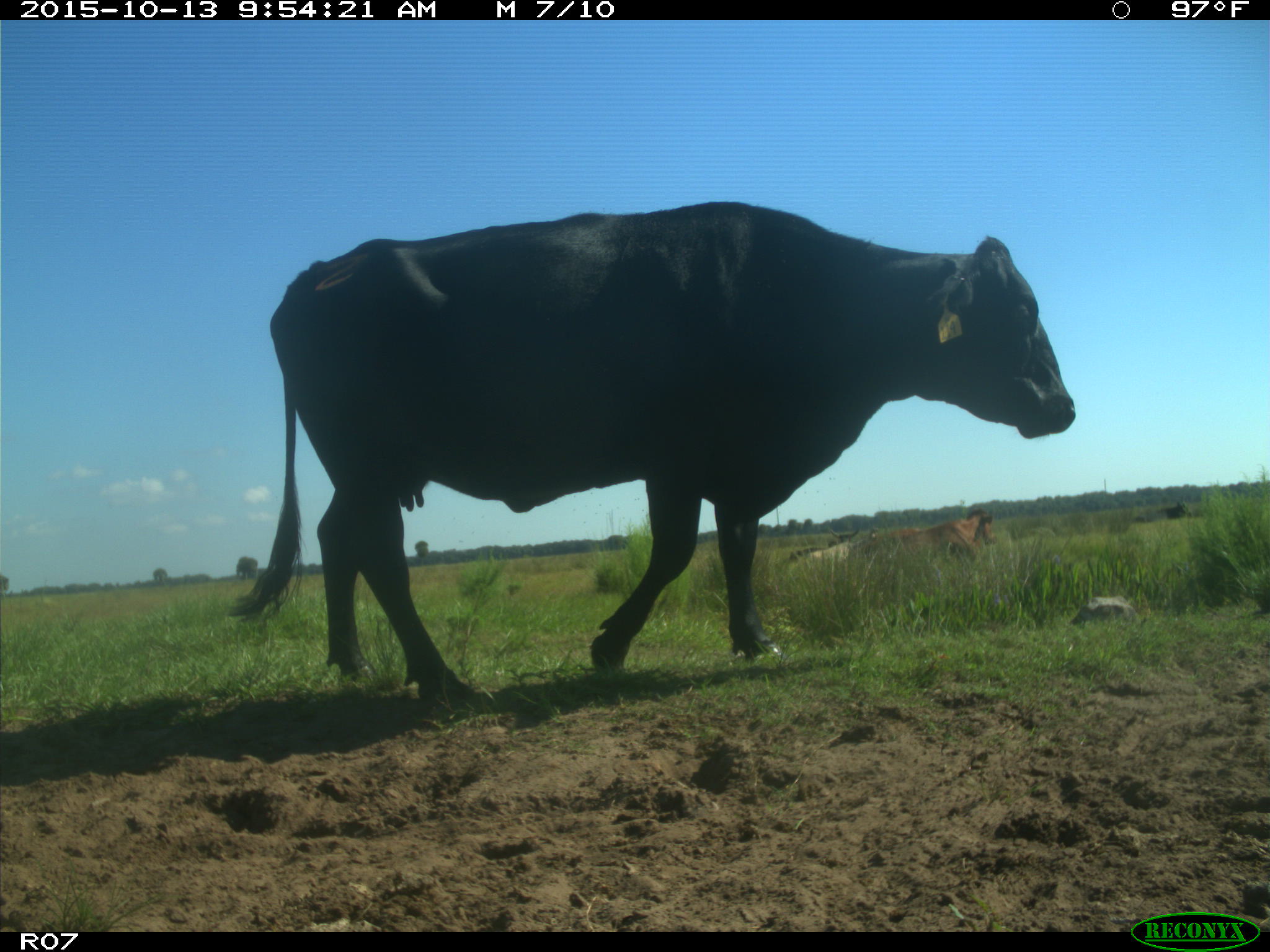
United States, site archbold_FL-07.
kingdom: Animalia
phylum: Chordata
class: Mammalia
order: Artiodactyla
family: Bovidae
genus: Bos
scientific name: Bos taurus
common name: domestic cow